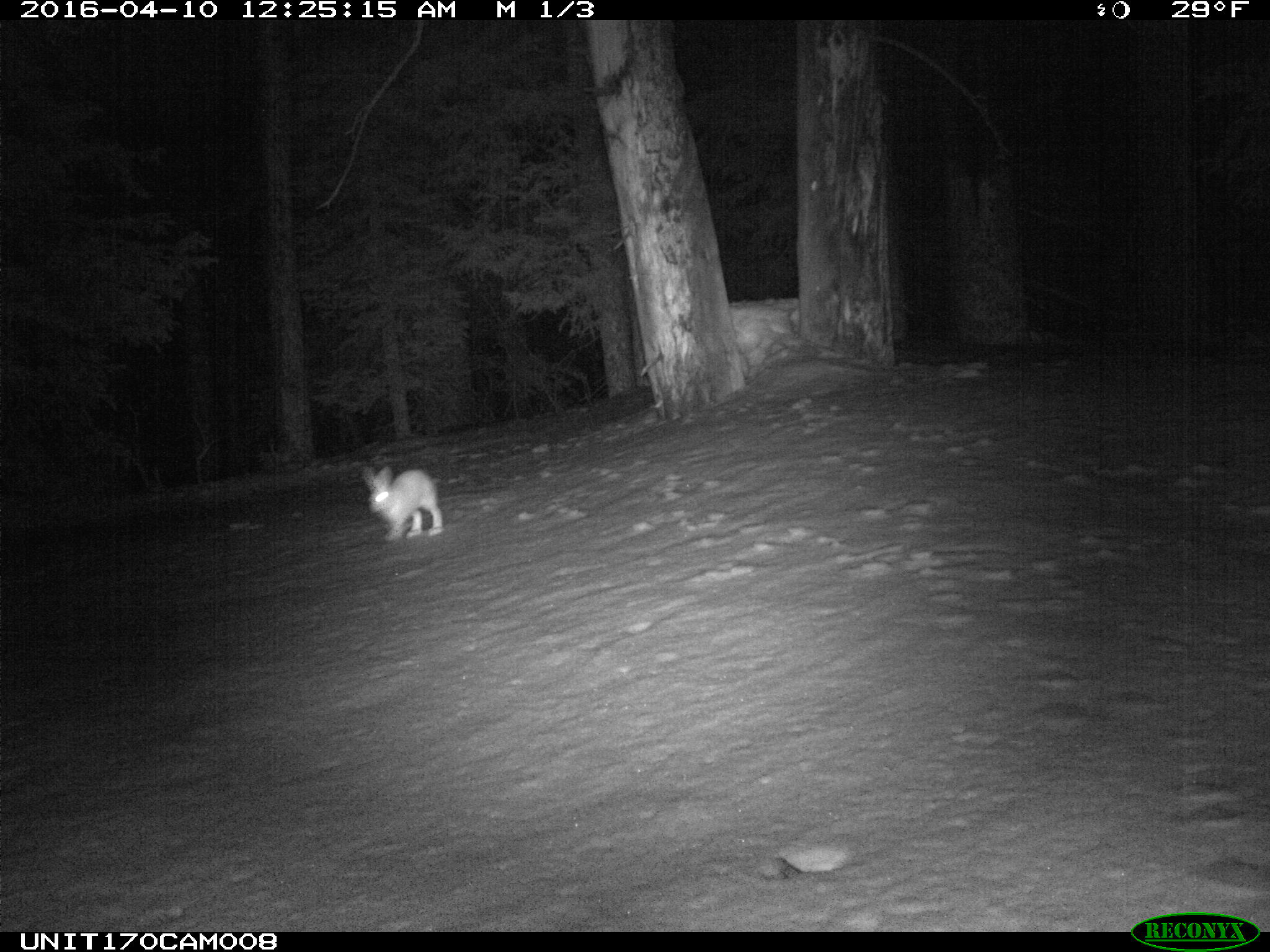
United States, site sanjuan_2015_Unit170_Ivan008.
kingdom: Animalia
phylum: Chordata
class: Mammalia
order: Lagomorpha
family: Leporidae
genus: Lepus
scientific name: Lepus americanus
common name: snowshoe hare